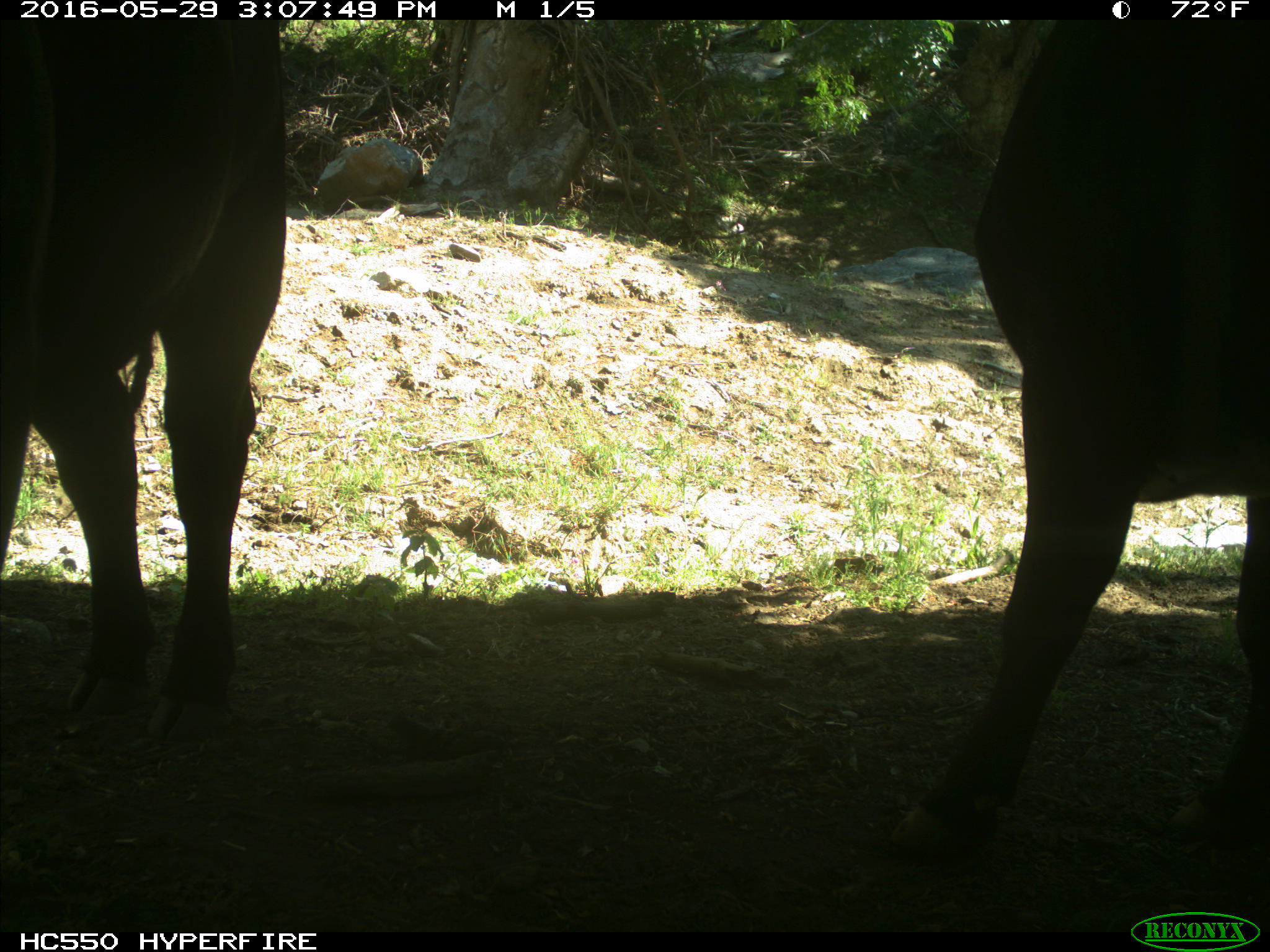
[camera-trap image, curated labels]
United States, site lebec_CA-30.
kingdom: Animalia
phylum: Chordata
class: Mammalia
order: Artiodactyla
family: Bovidae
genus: Bos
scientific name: Bos taurus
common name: domestic cow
Bos taurus (domestic cow).